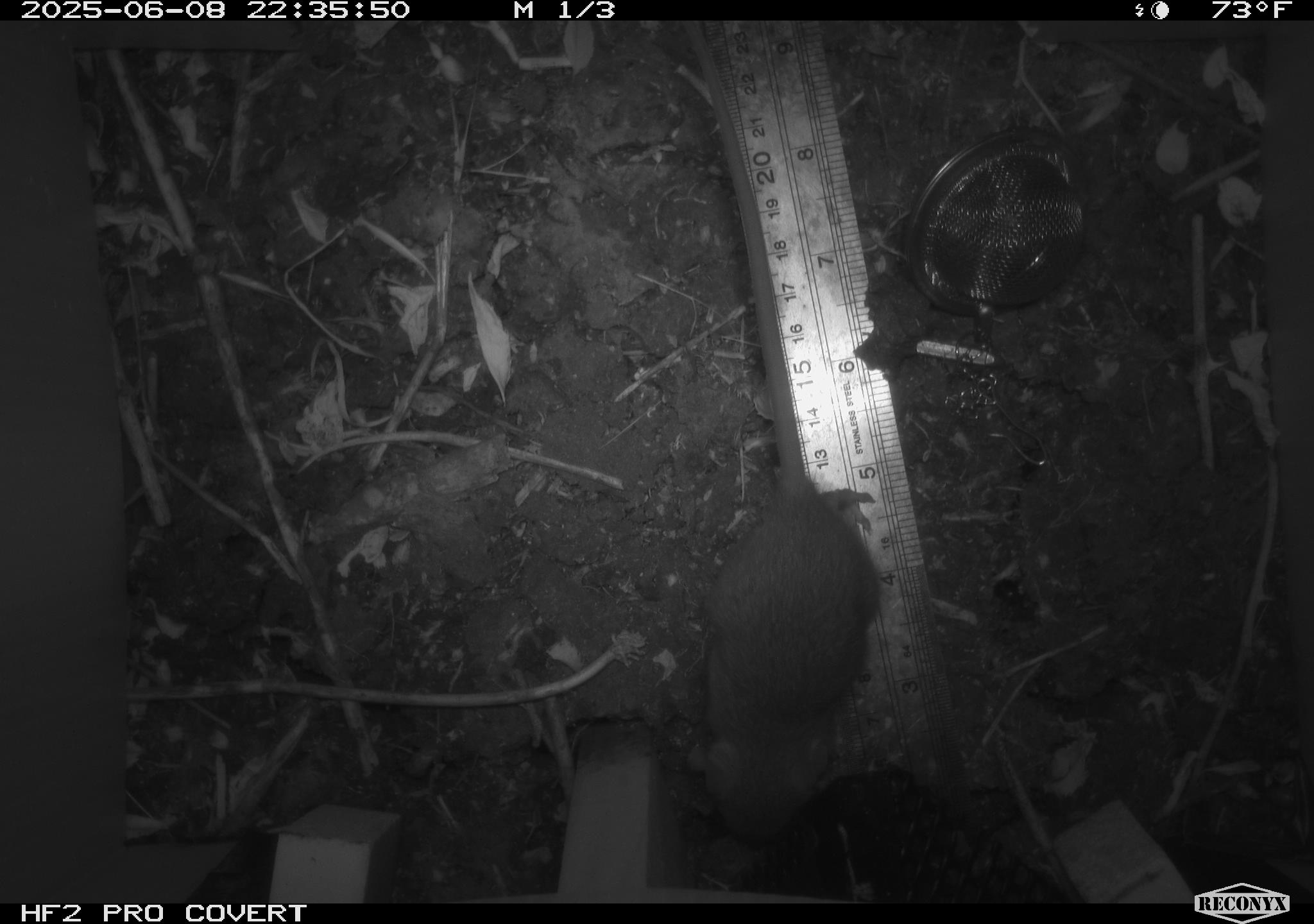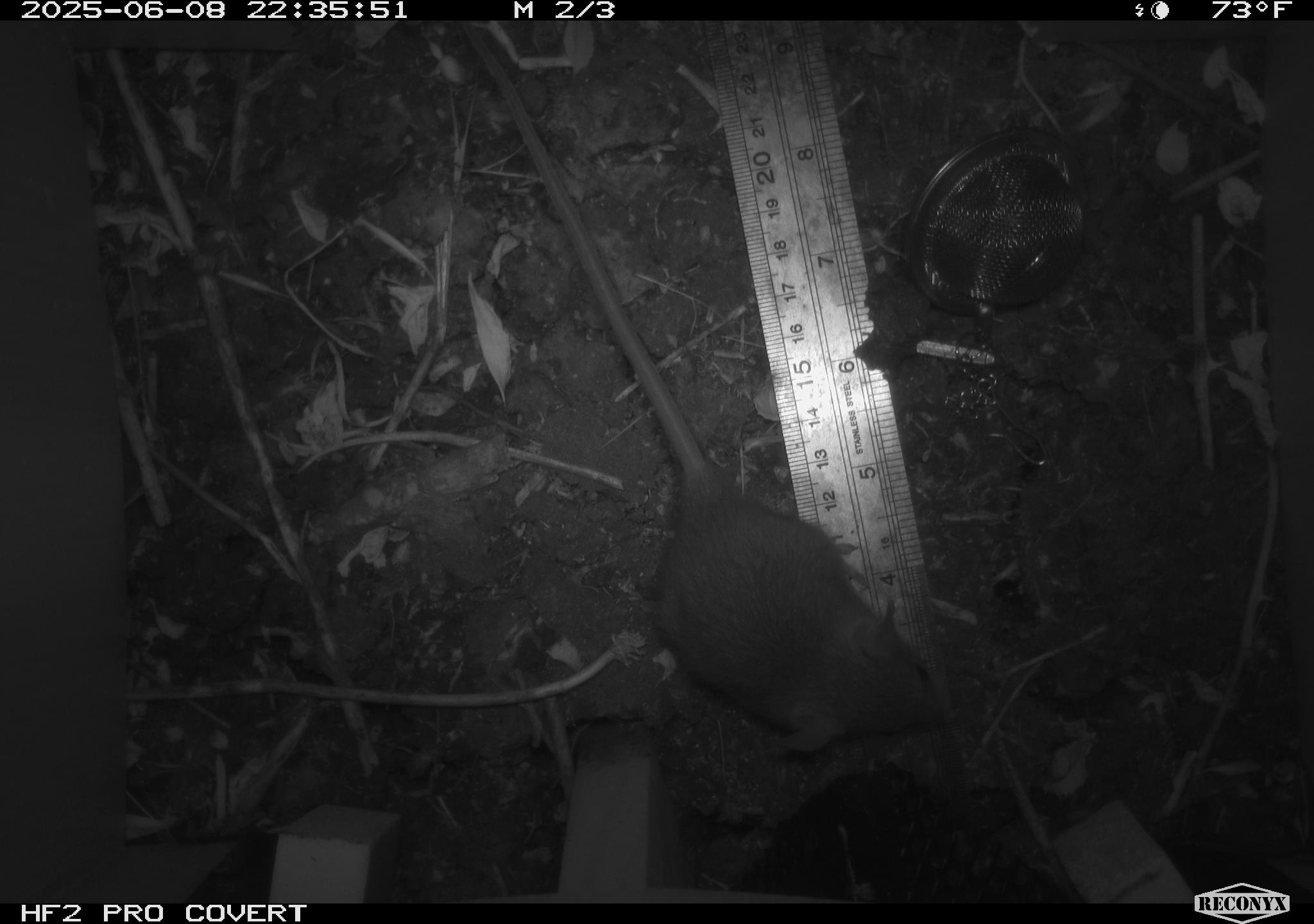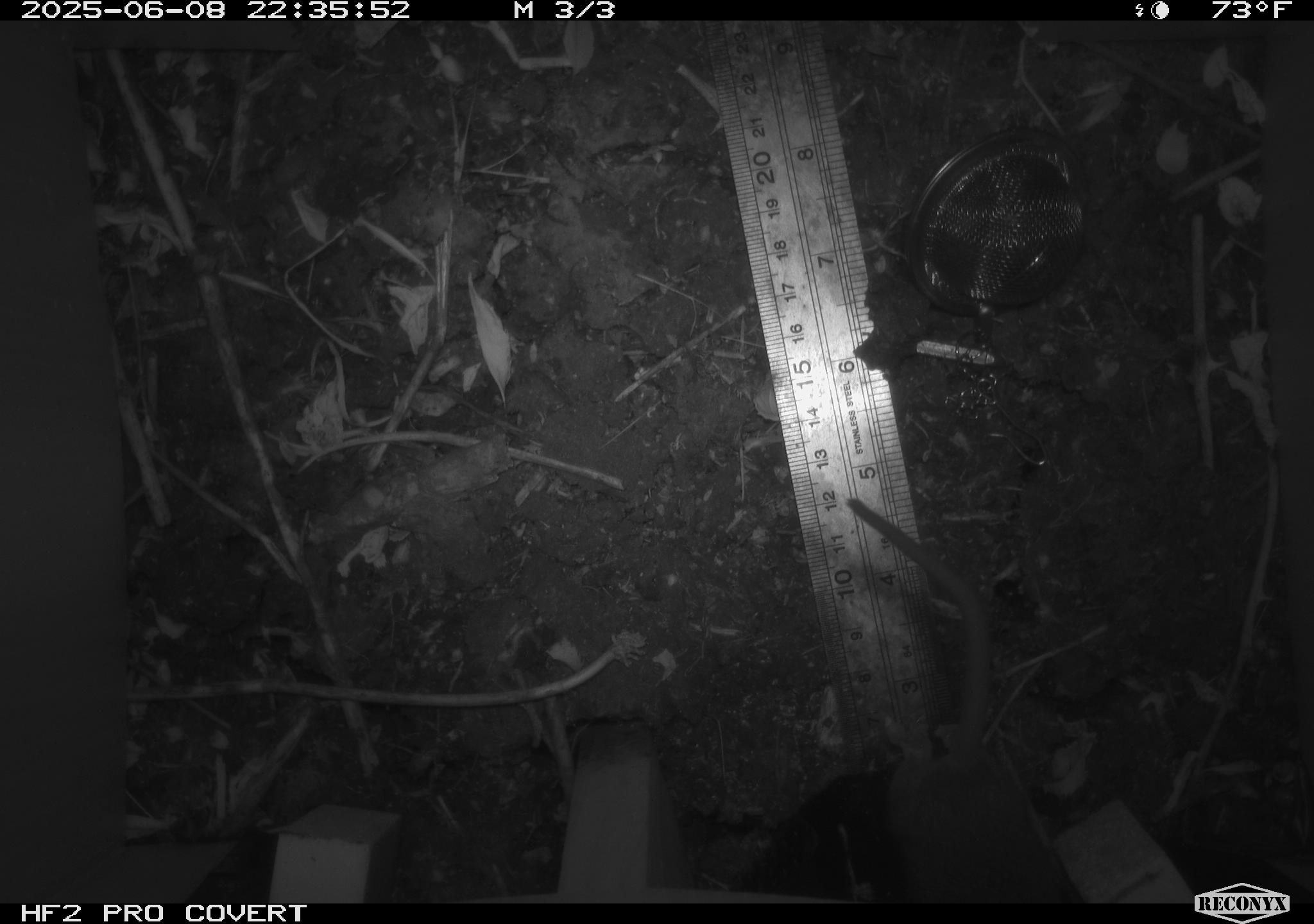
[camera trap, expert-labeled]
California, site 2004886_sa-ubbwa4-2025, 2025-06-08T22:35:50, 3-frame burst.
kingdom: Animalia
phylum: Chordata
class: Mammalia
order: Rodentia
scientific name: Rodentia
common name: rodent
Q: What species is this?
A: Rodent (Rodentia).